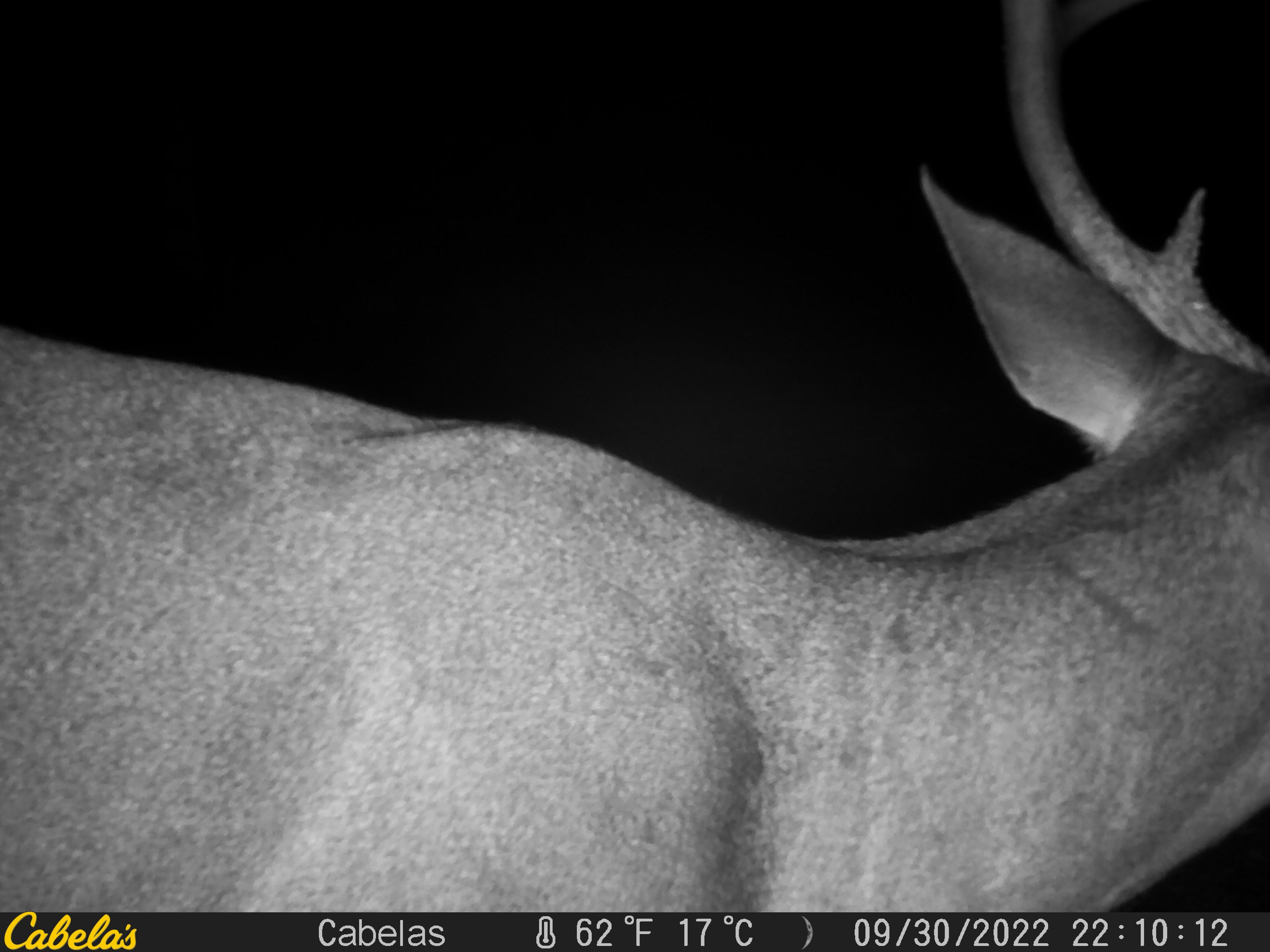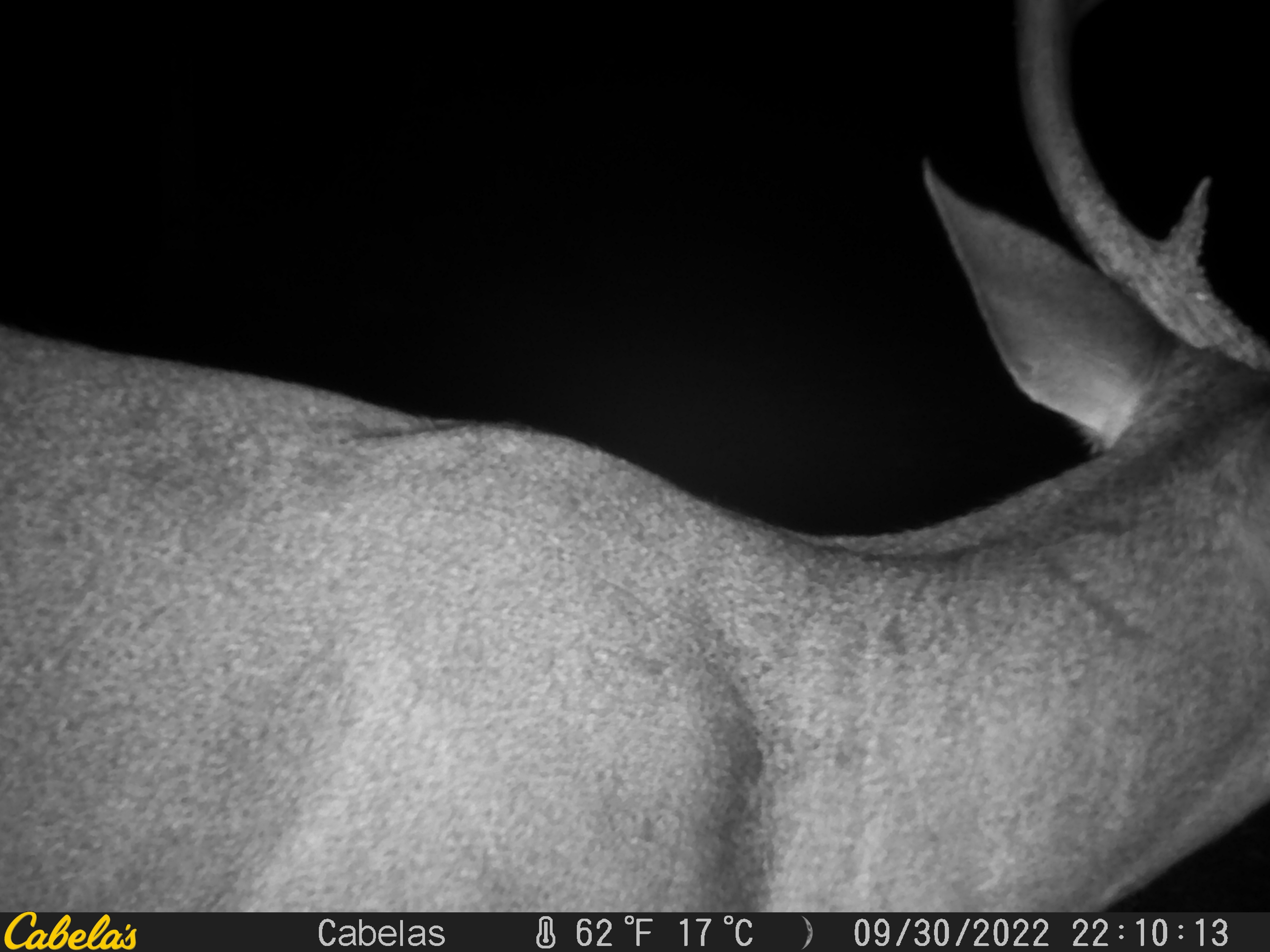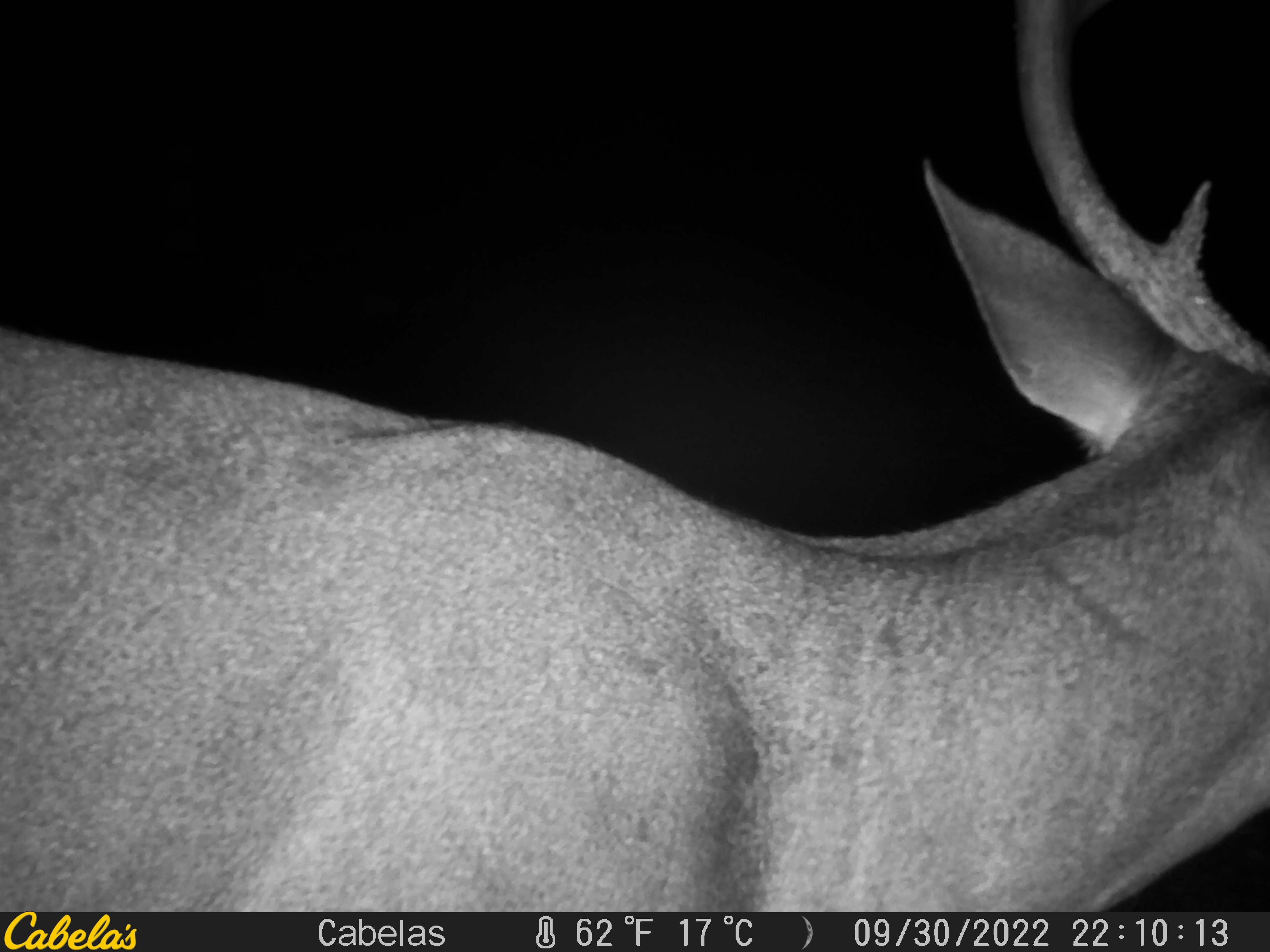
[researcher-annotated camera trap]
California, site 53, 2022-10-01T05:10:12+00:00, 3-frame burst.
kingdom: Animalia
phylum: Chordata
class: Mammalia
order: Artiodactyla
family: Cervidae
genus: Odocoileus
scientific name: Odocoileus hemionus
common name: mule deer